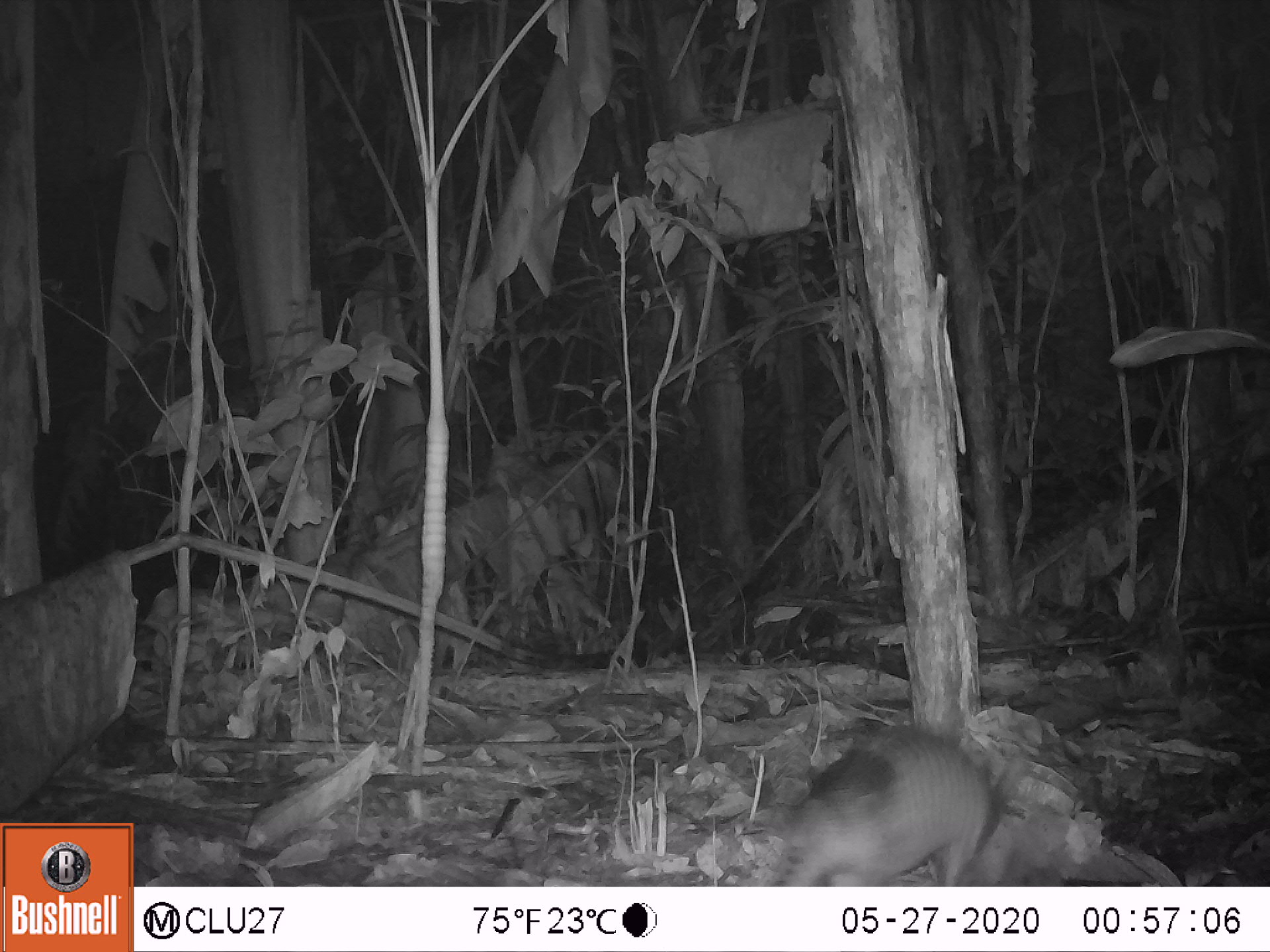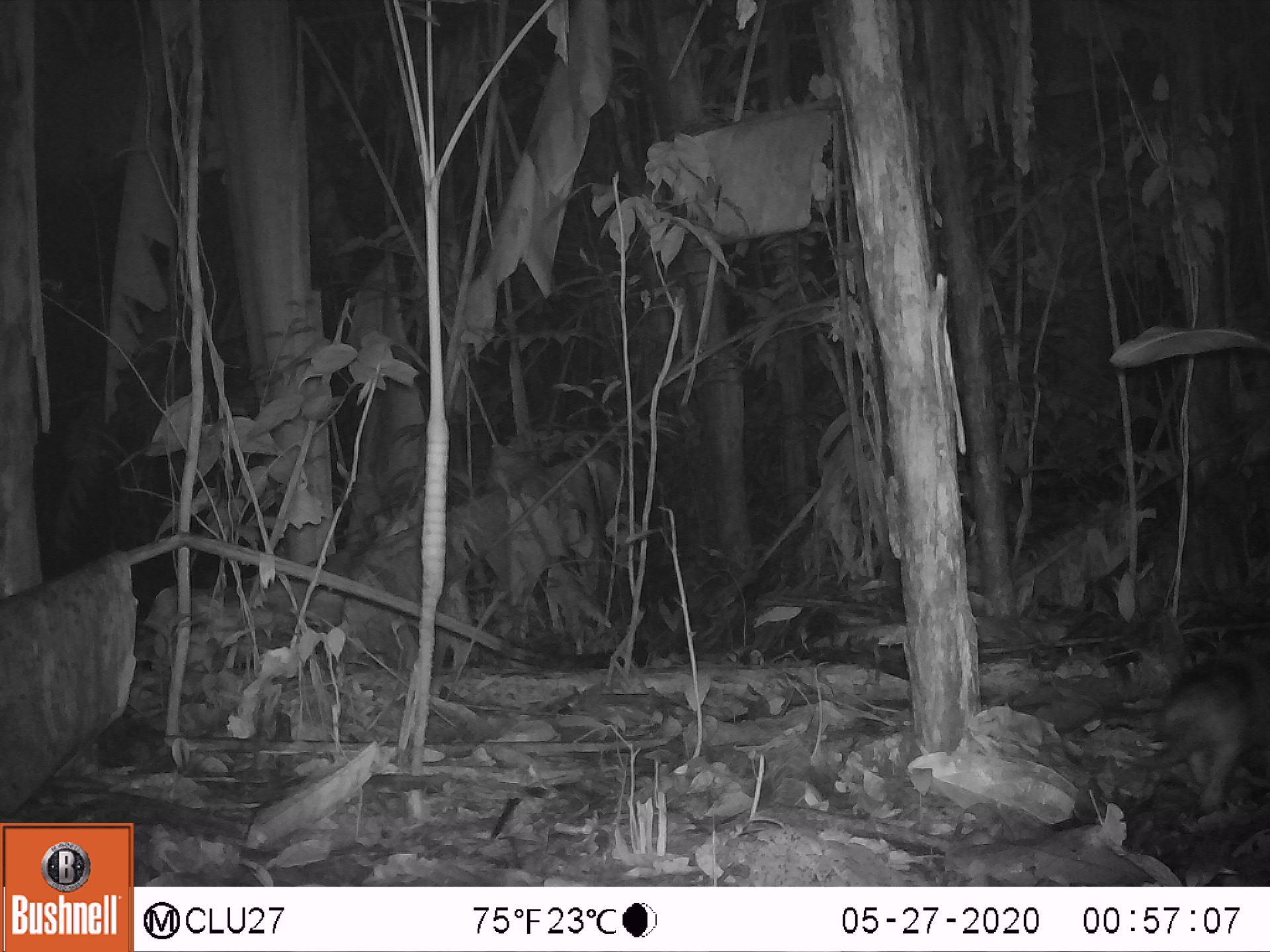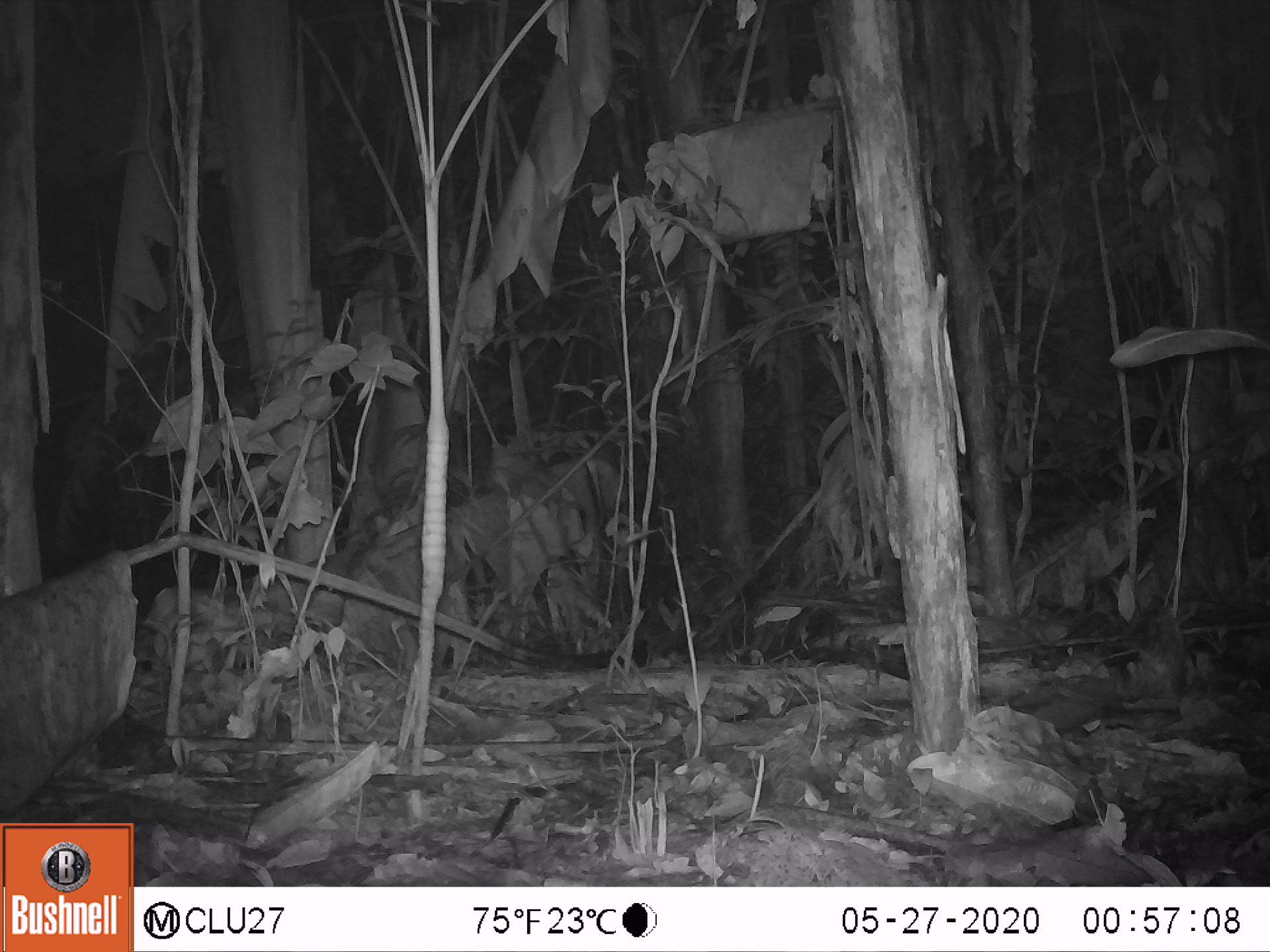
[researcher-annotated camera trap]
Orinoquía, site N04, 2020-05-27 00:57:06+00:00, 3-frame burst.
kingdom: Animalia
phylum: Chordata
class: Mammalia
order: Cingulata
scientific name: Cingulata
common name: armadillo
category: unknown armadillo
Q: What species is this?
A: Unknown armadillo (armadillo) (Cingulata).